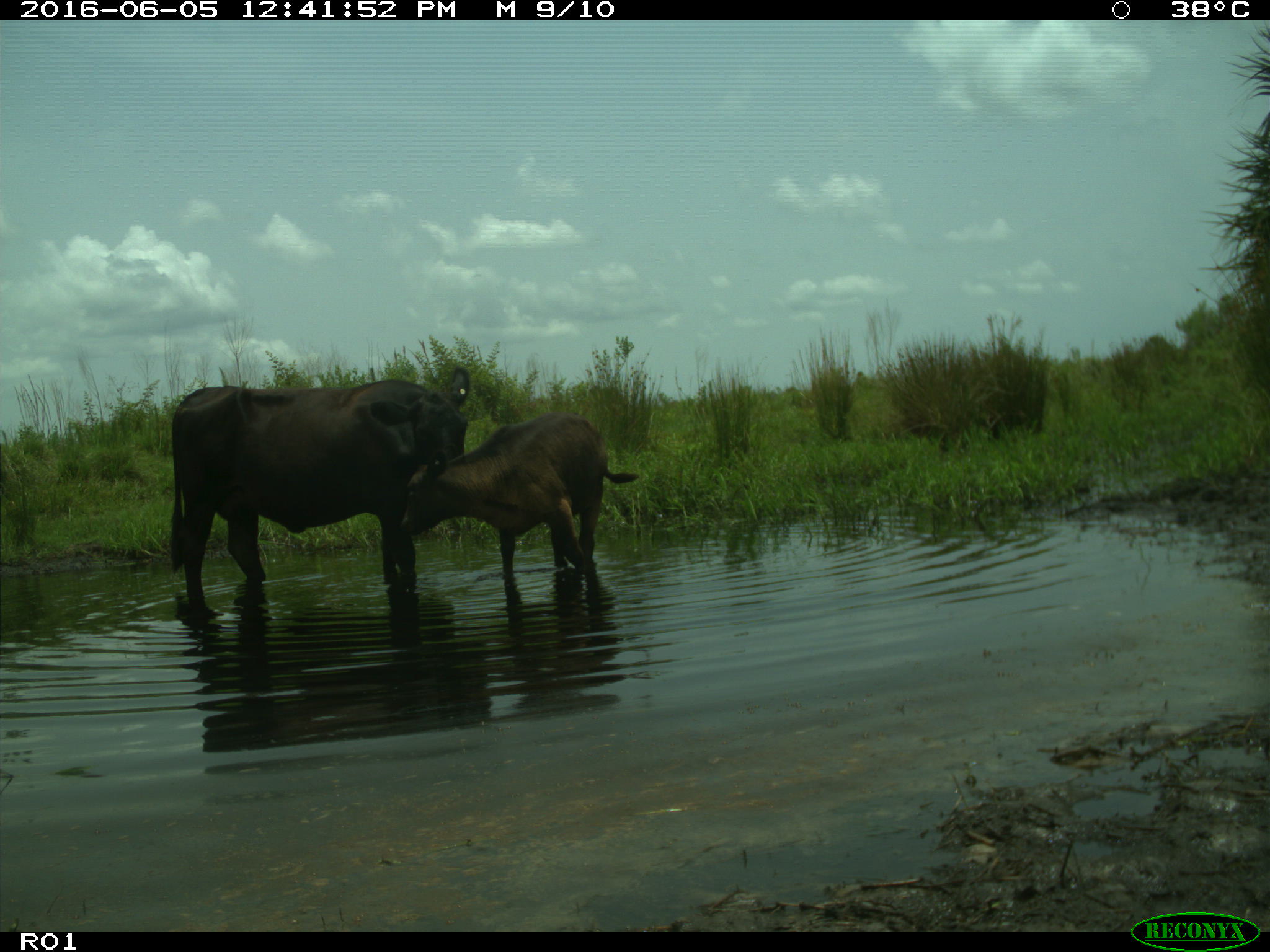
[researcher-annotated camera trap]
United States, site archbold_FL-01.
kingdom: Animalia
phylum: Chordata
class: Mammalia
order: Artiodactyla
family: Bovidae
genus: Bos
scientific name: Bos taurus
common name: domestic cow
Bos taurus (domestic cow).